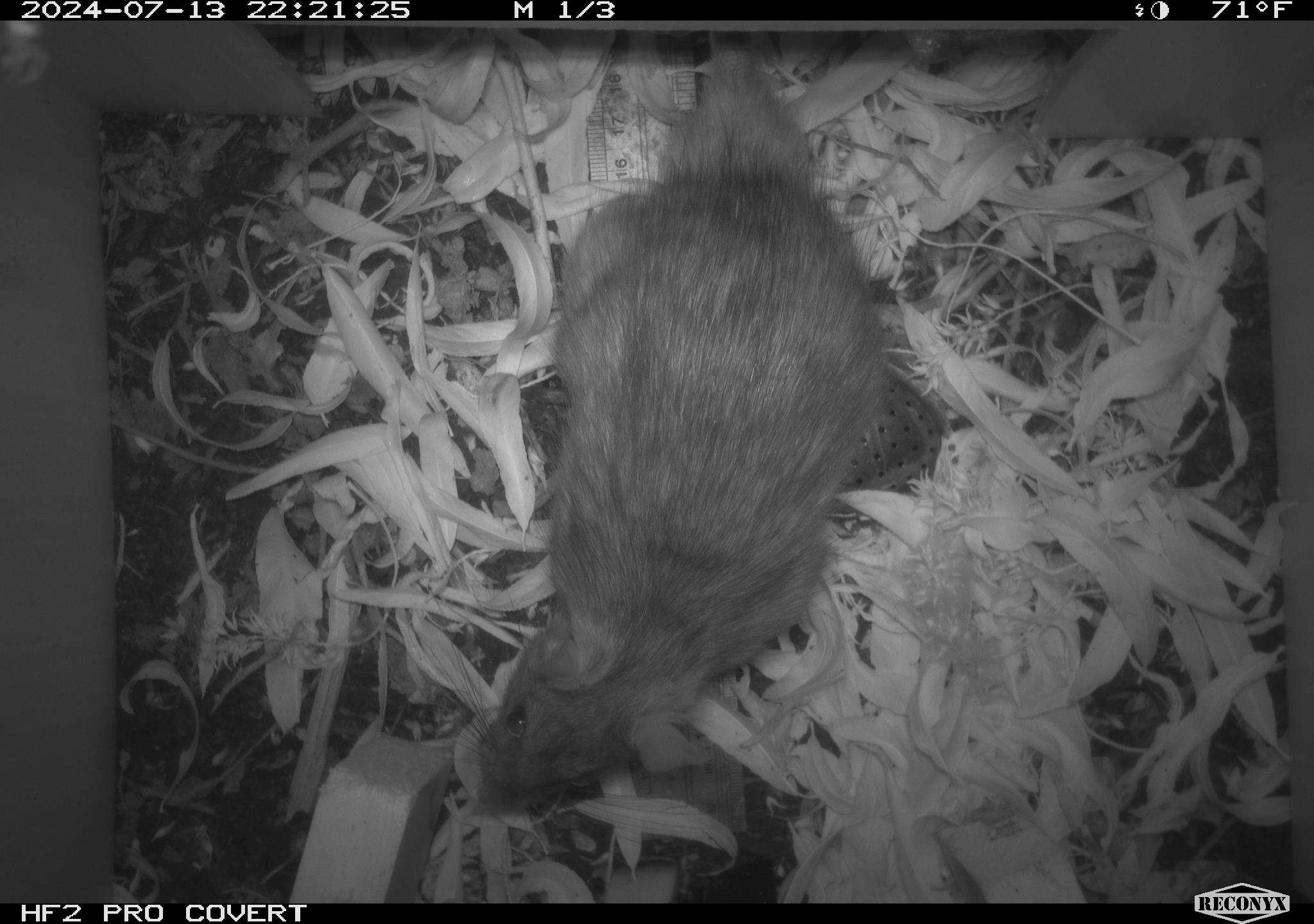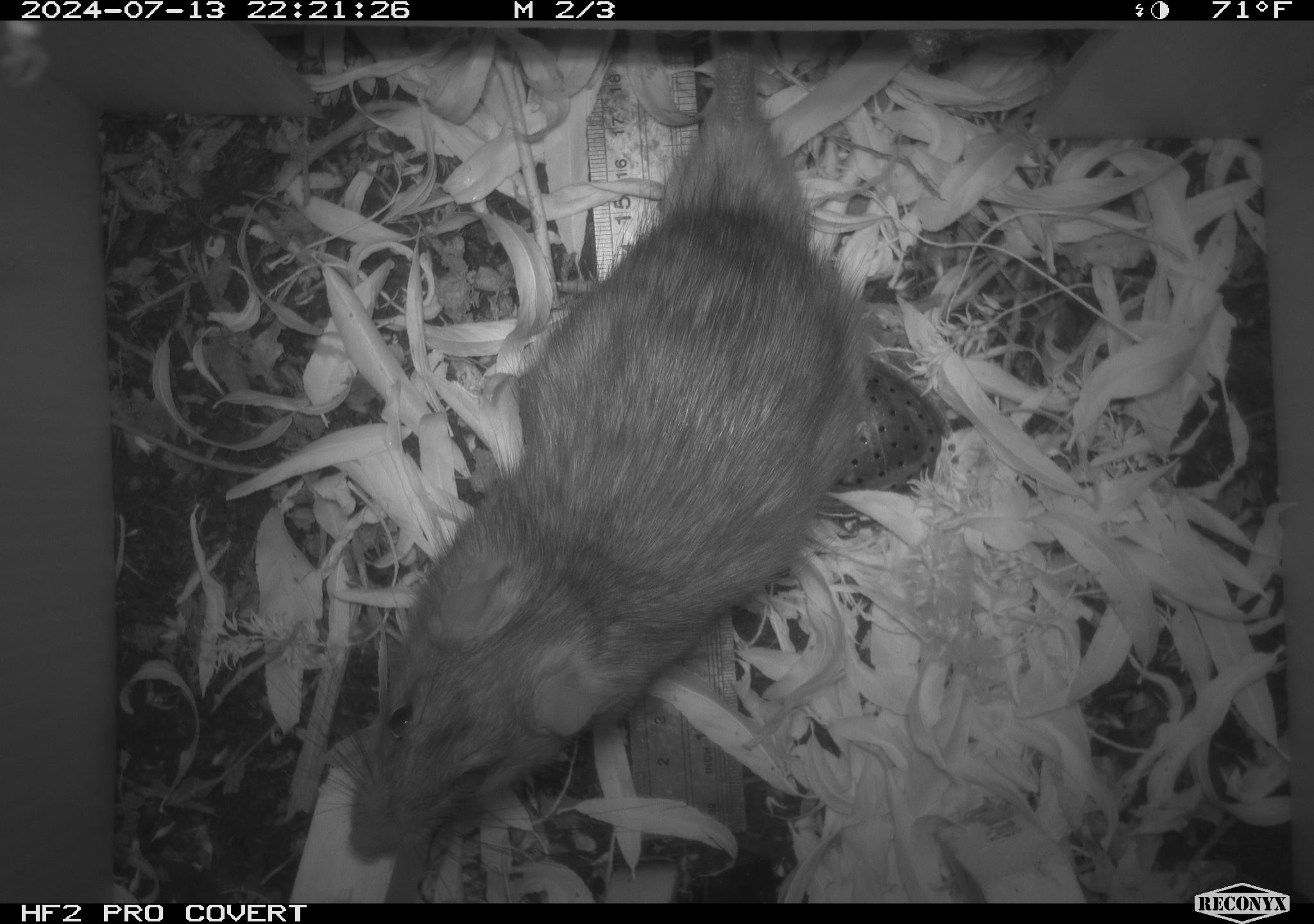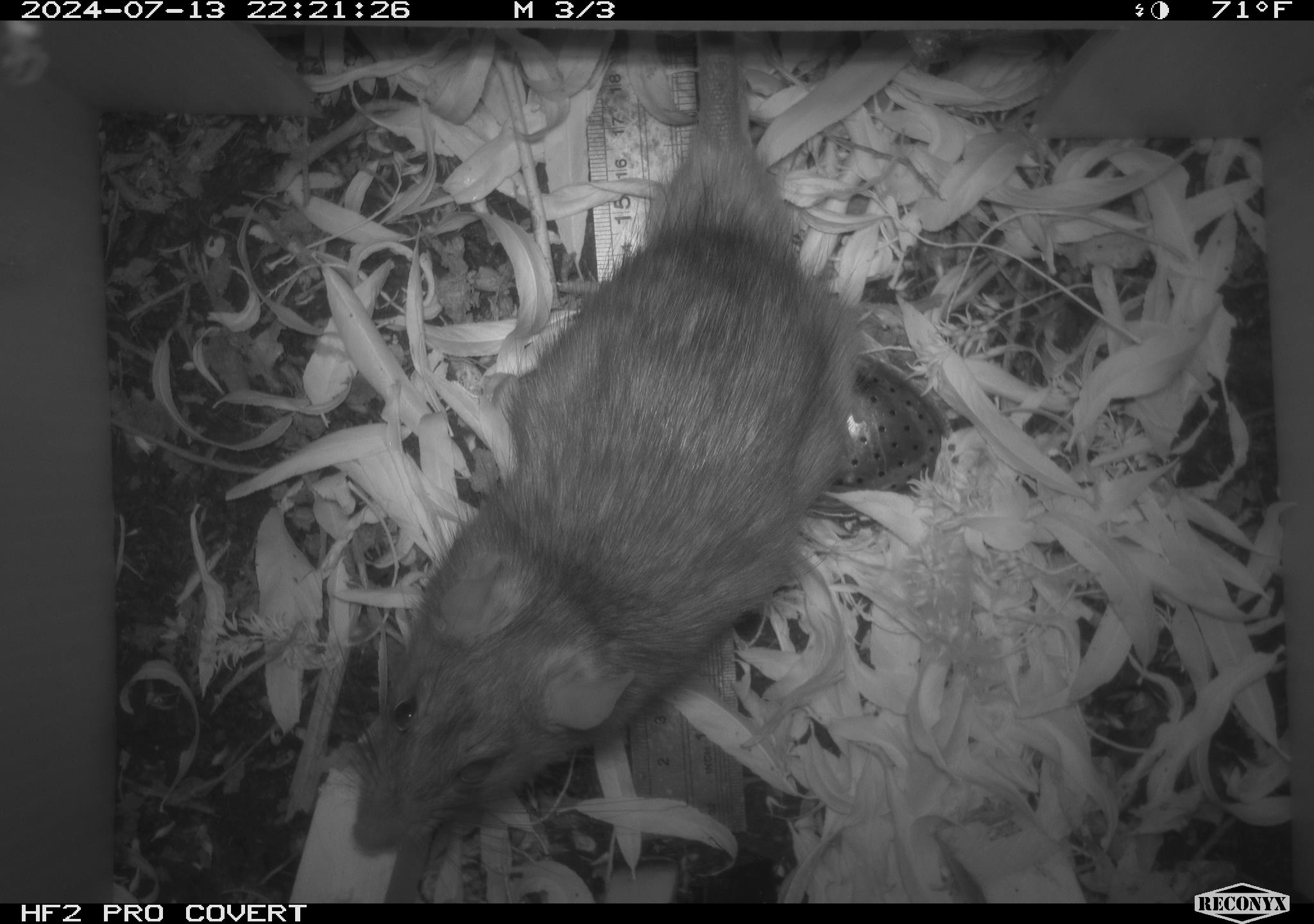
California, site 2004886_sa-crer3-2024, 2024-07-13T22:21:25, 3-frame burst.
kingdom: Animalia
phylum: Chordata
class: Mammalia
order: Rodentia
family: Muridae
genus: Rattus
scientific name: Rattus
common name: rat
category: rattus species